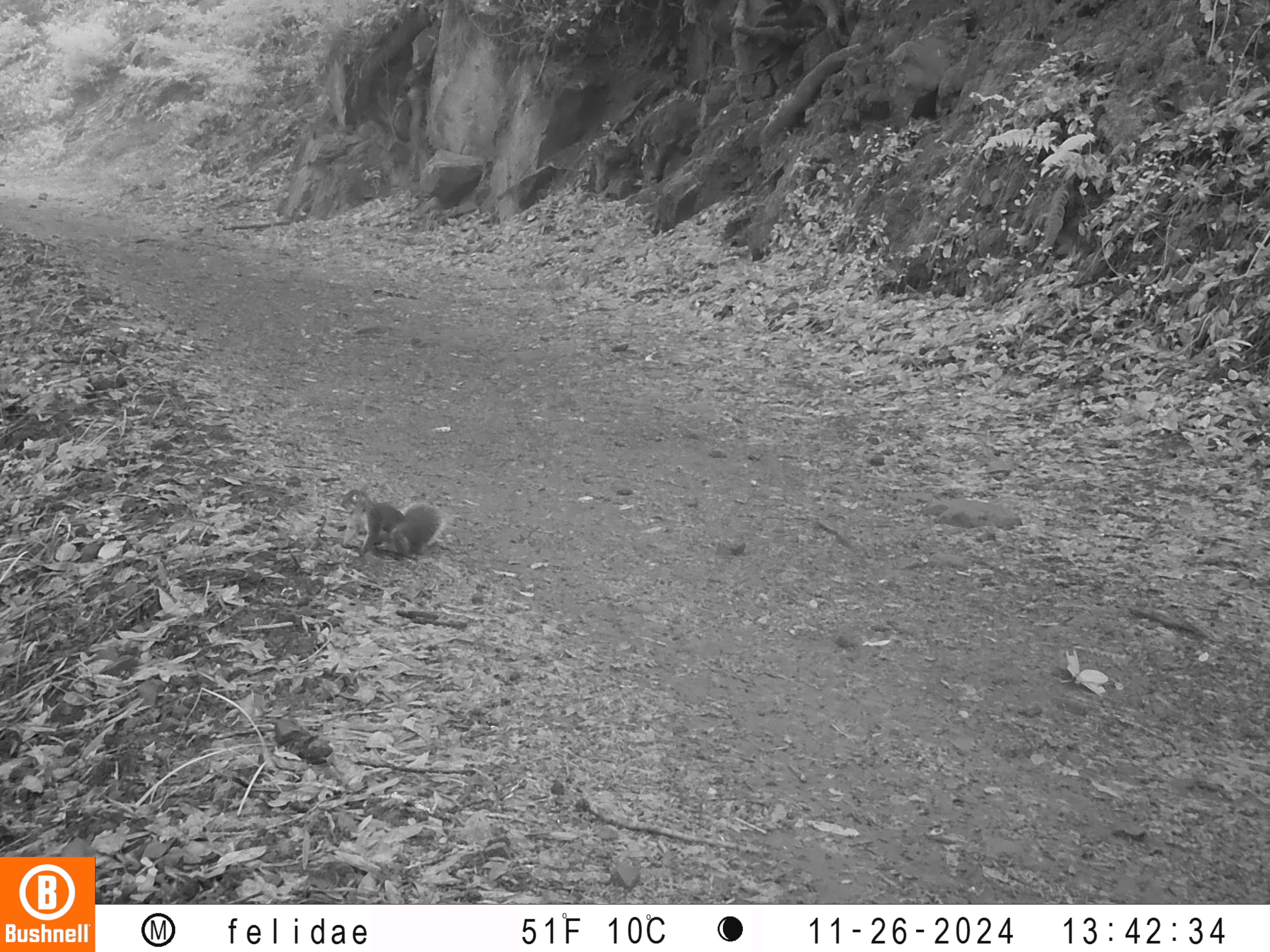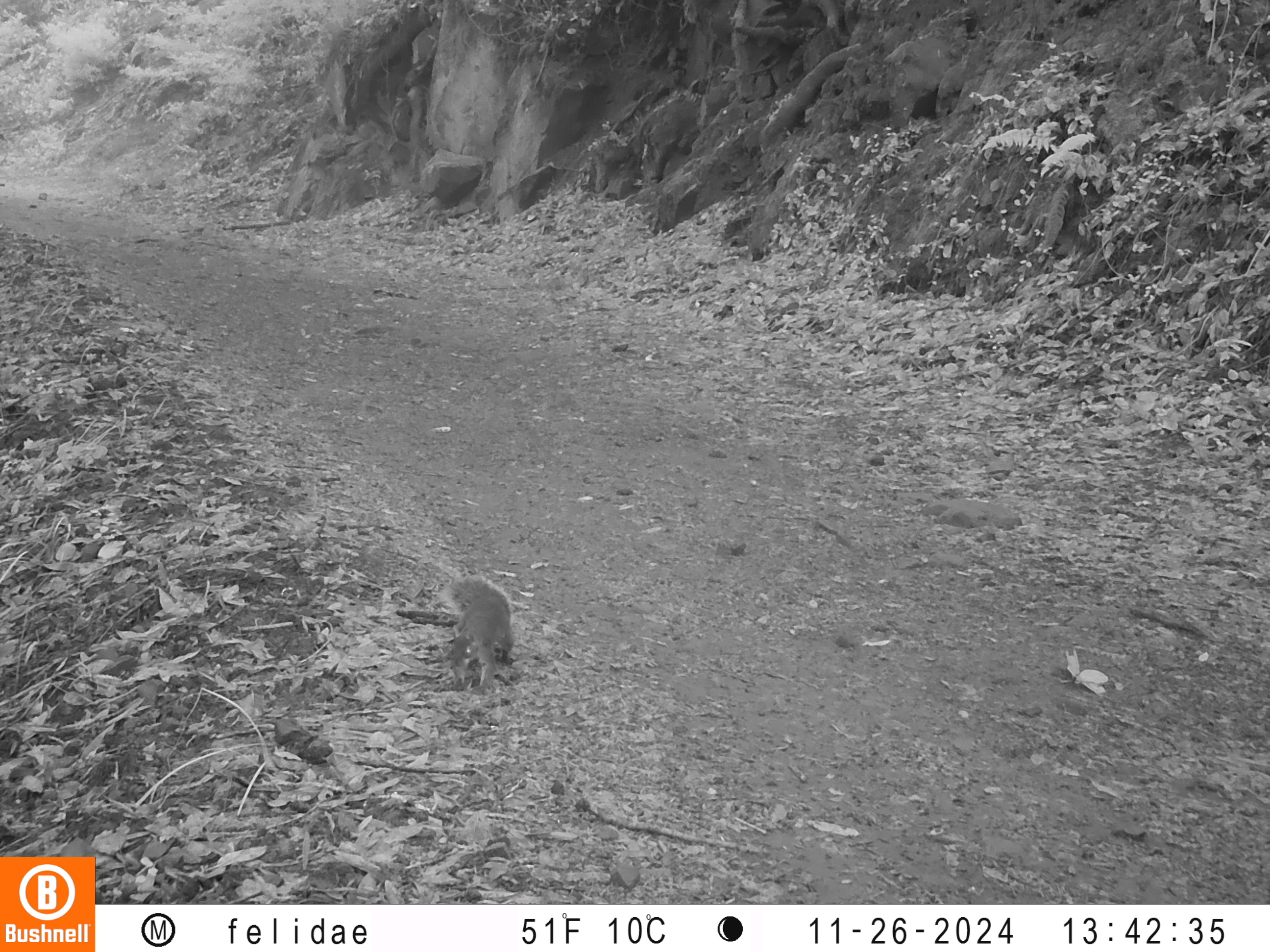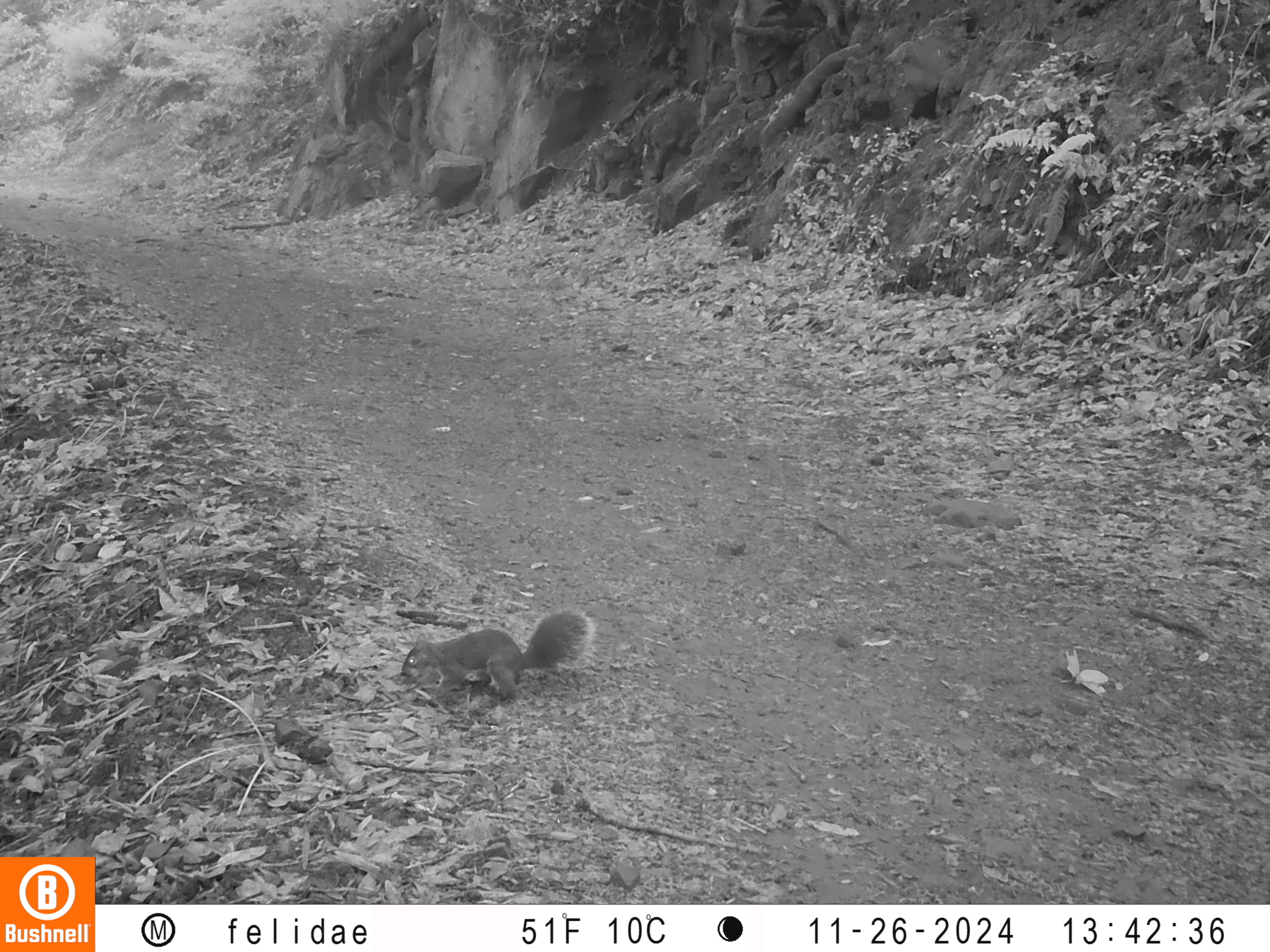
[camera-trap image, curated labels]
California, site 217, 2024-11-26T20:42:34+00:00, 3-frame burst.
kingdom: Animalia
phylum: Chordata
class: Mammalia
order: Rodentia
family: Sciuridae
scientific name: Sciuridae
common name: squirrel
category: unknown squirrel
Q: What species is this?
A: Unknown squirrel (squirrel) (Sciuridae).